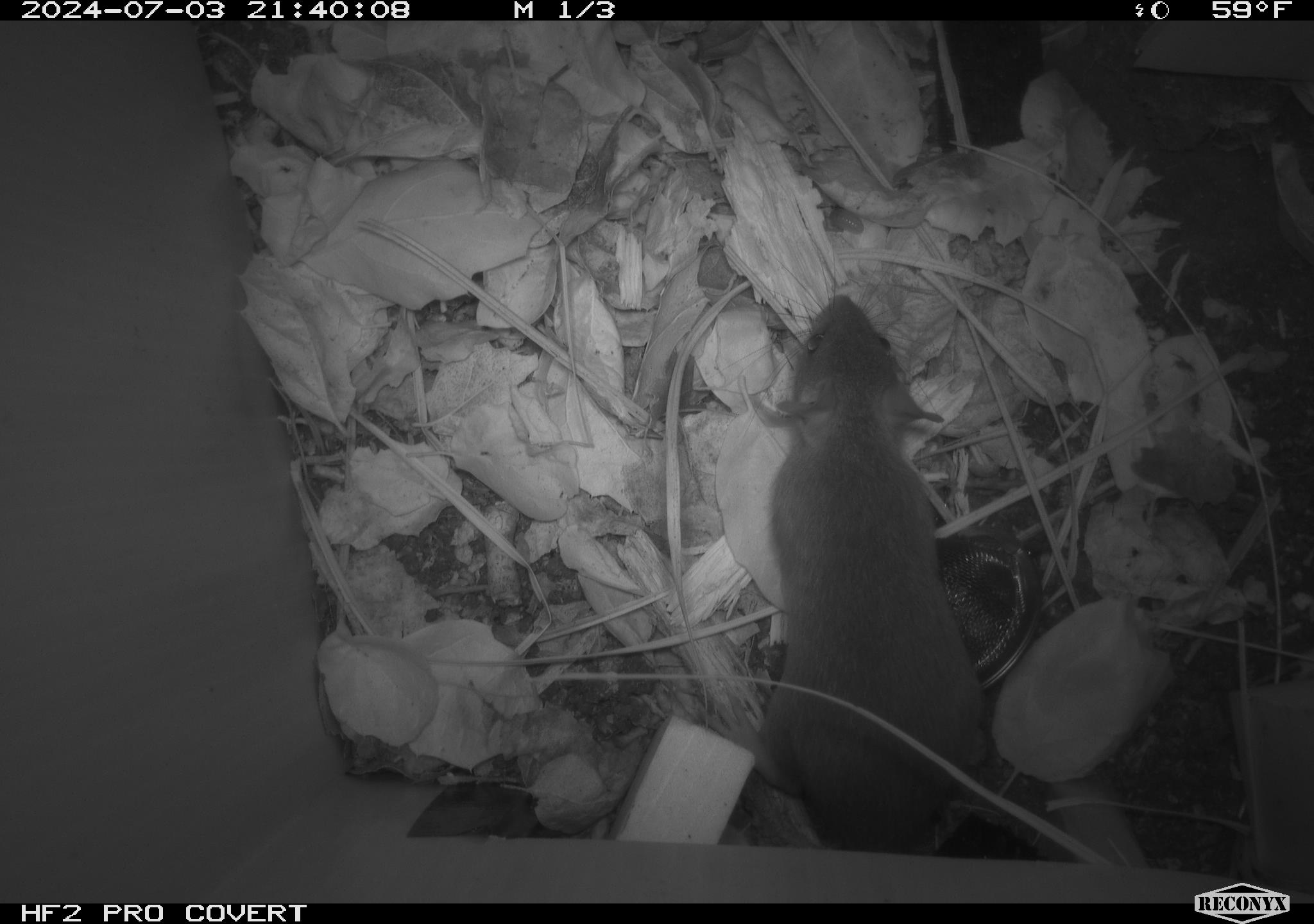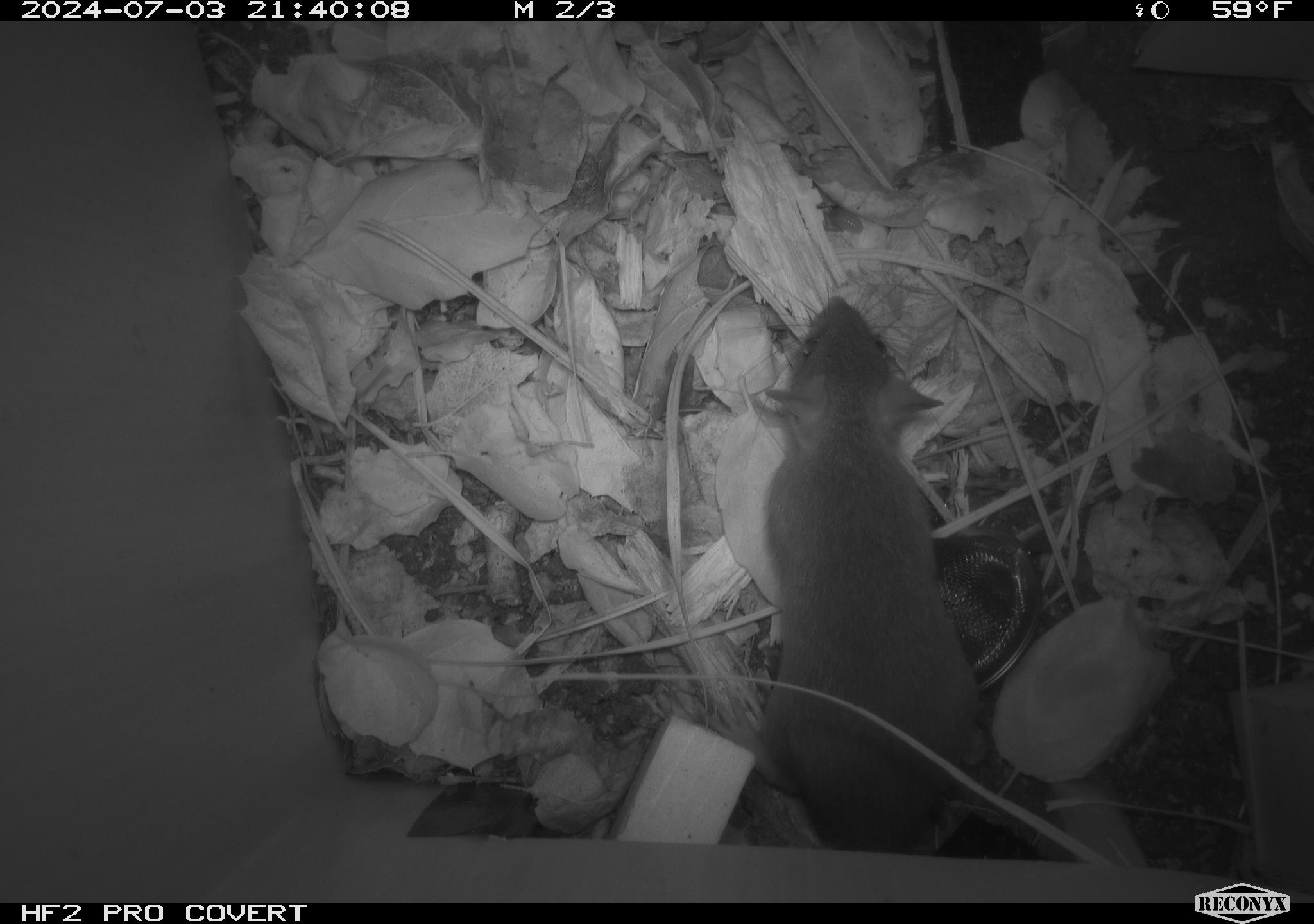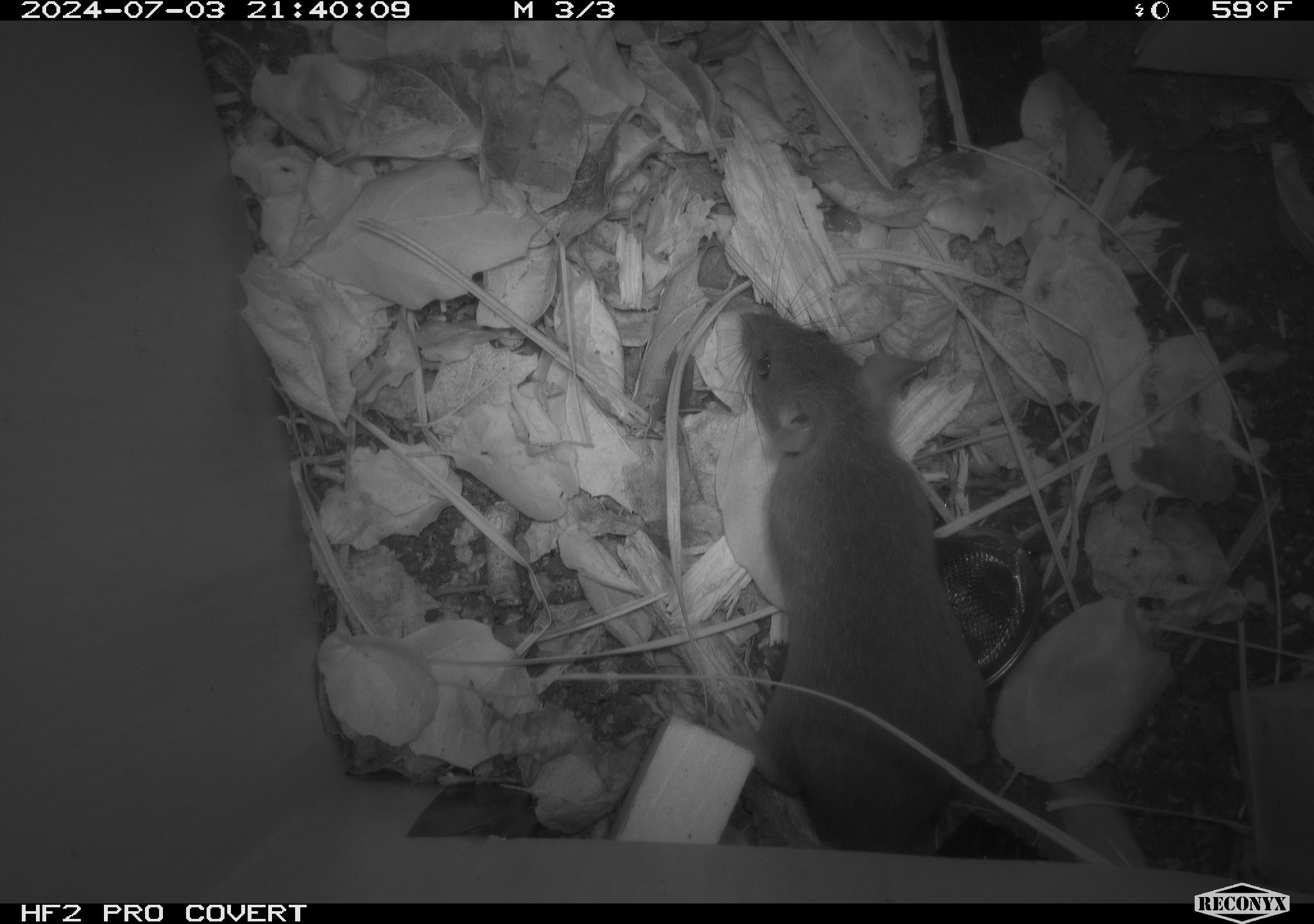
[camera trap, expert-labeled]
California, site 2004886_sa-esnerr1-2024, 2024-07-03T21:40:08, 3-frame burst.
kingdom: Animalia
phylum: Chordata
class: Mammalia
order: Rodentia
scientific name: Rodentia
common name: rodent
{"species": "rodent (Rodentia)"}